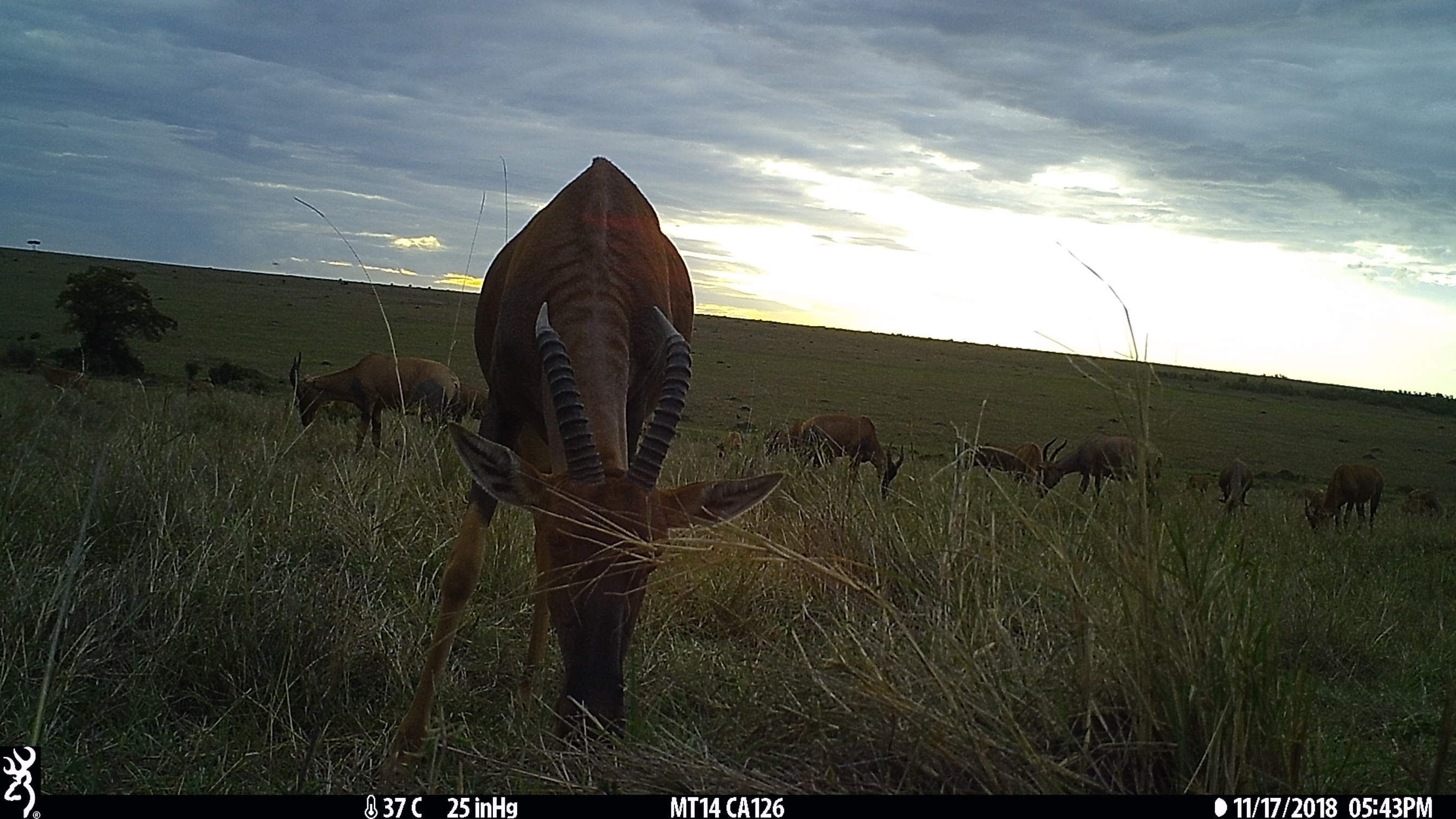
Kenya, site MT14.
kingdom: Animalia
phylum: Chordata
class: Mammalia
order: Artiodactyla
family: Bovidae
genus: Damaliscus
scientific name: Damaliscus lunatus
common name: topi